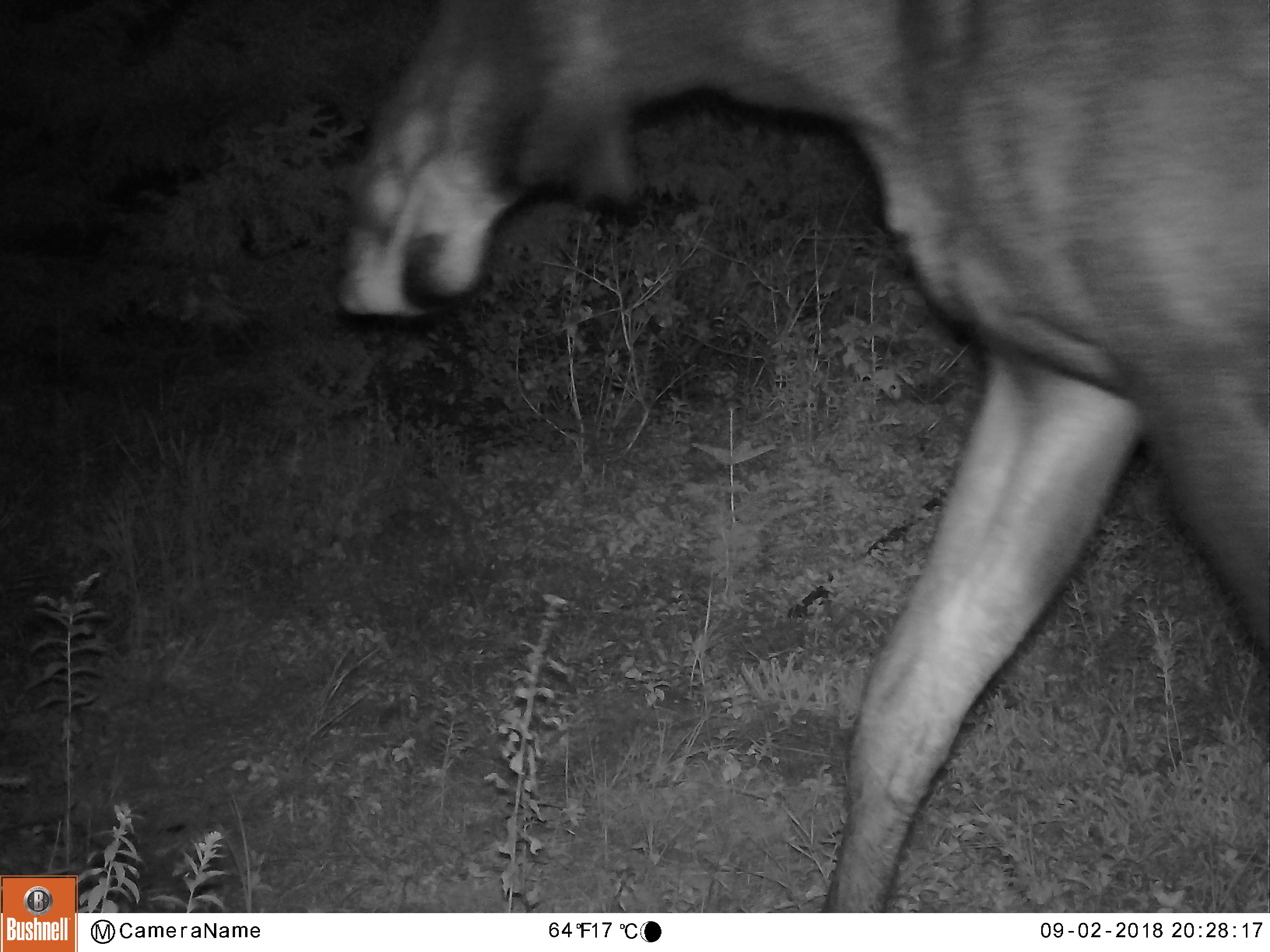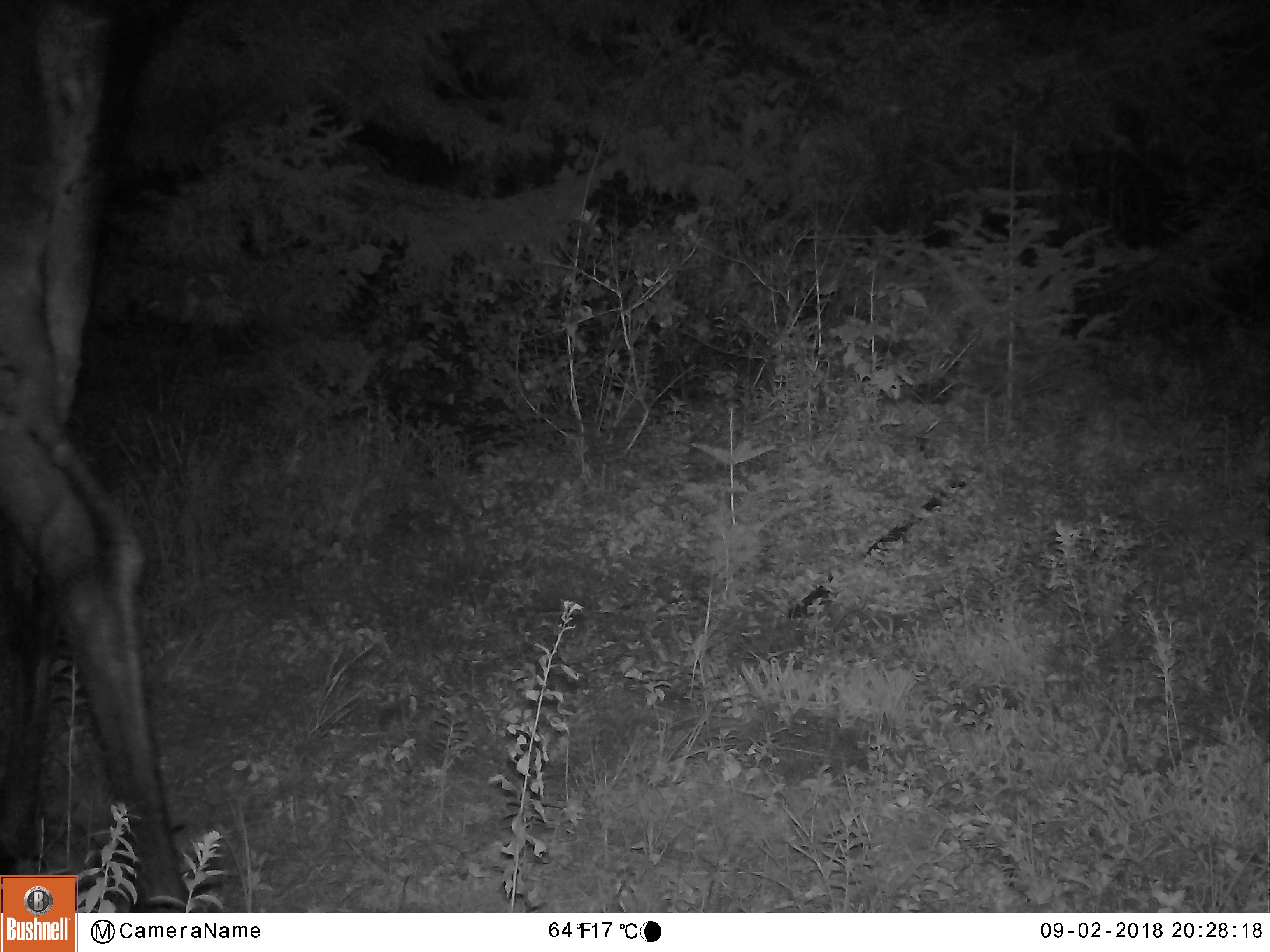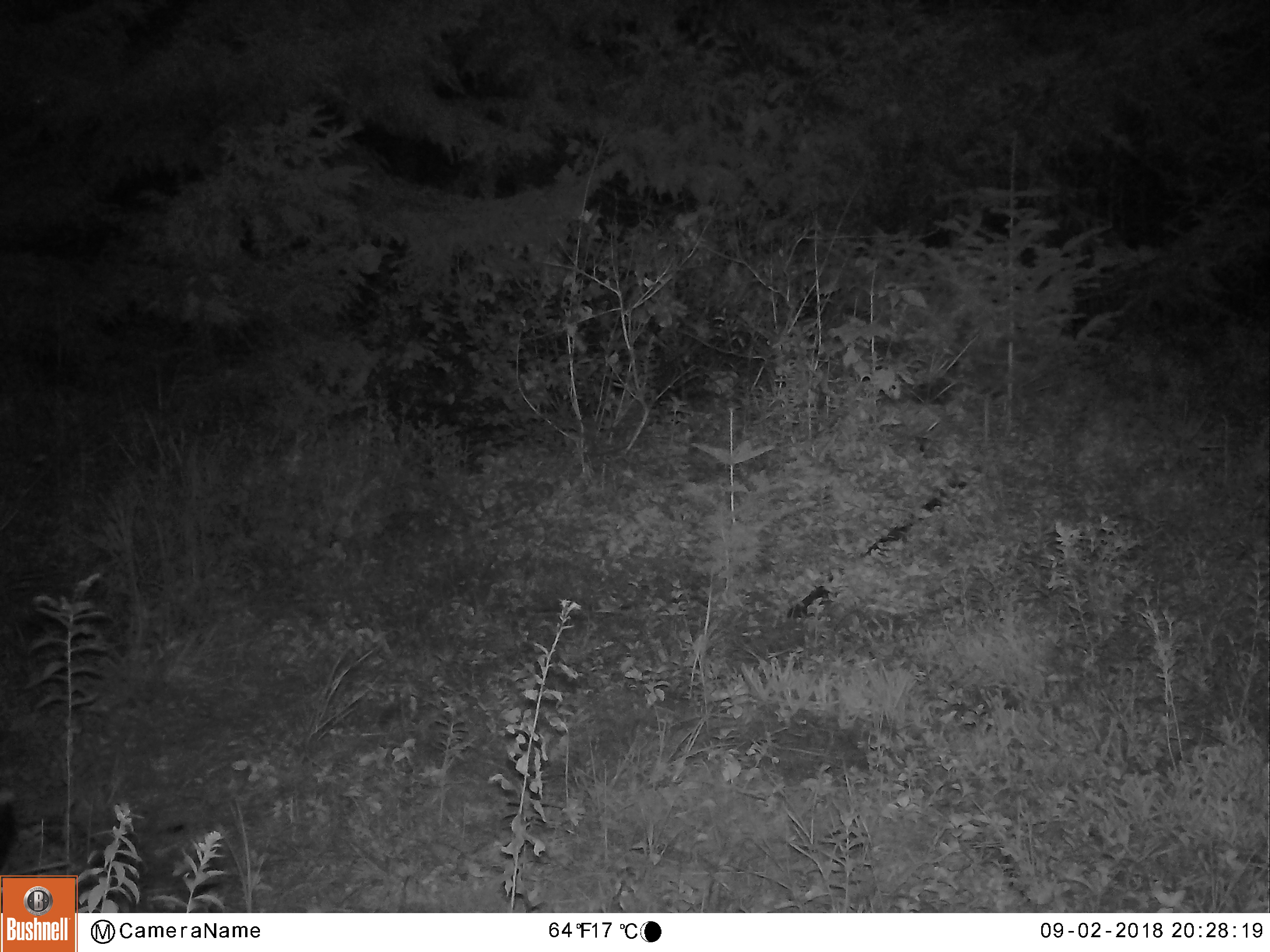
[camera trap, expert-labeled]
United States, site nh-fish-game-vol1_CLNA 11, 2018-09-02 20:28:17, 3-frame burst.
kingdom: Animalia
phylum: Chordata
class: Mammalia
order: Artiodactyla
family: Cervidae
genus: Alces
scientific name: Alces alces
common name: moose